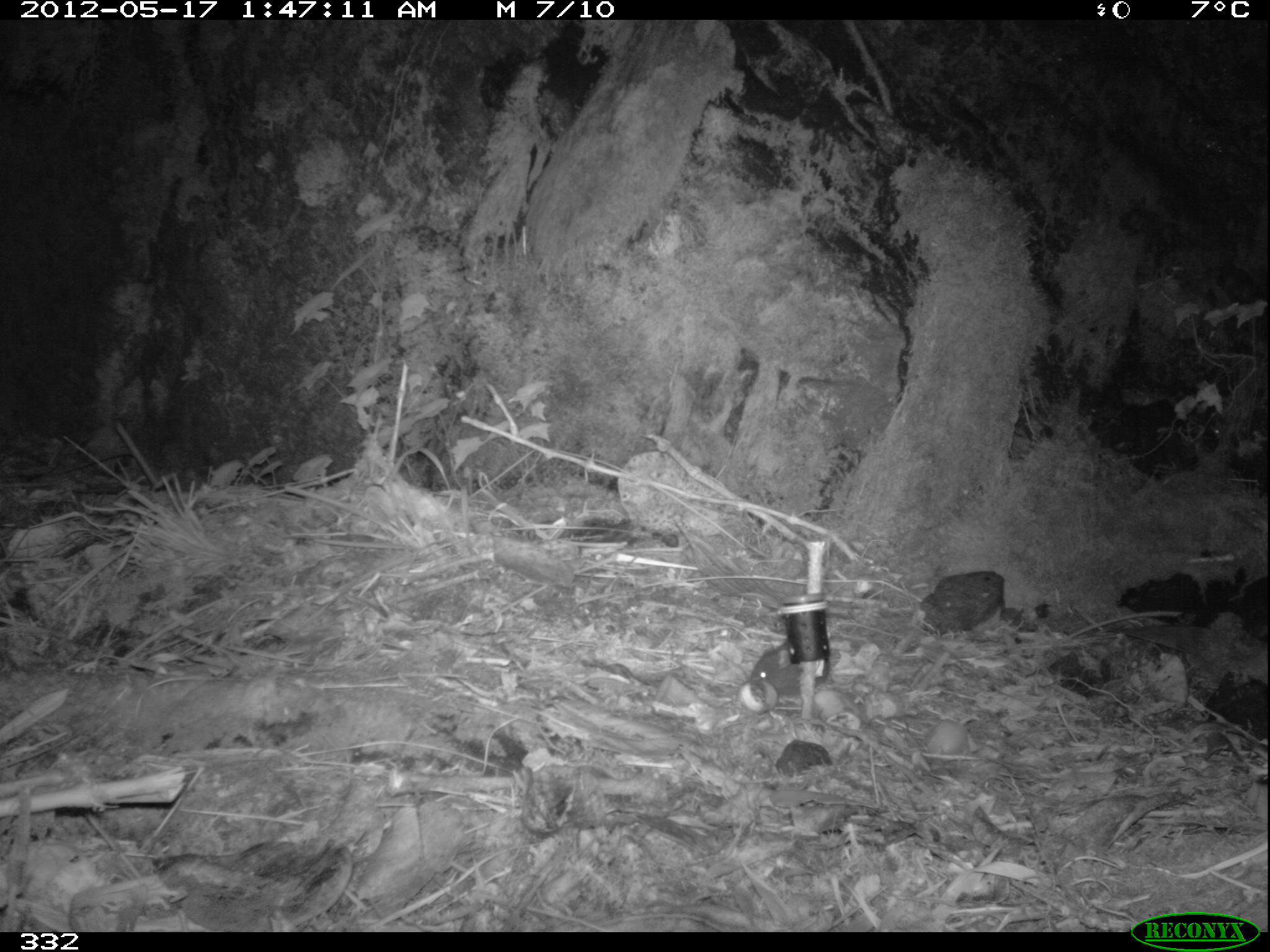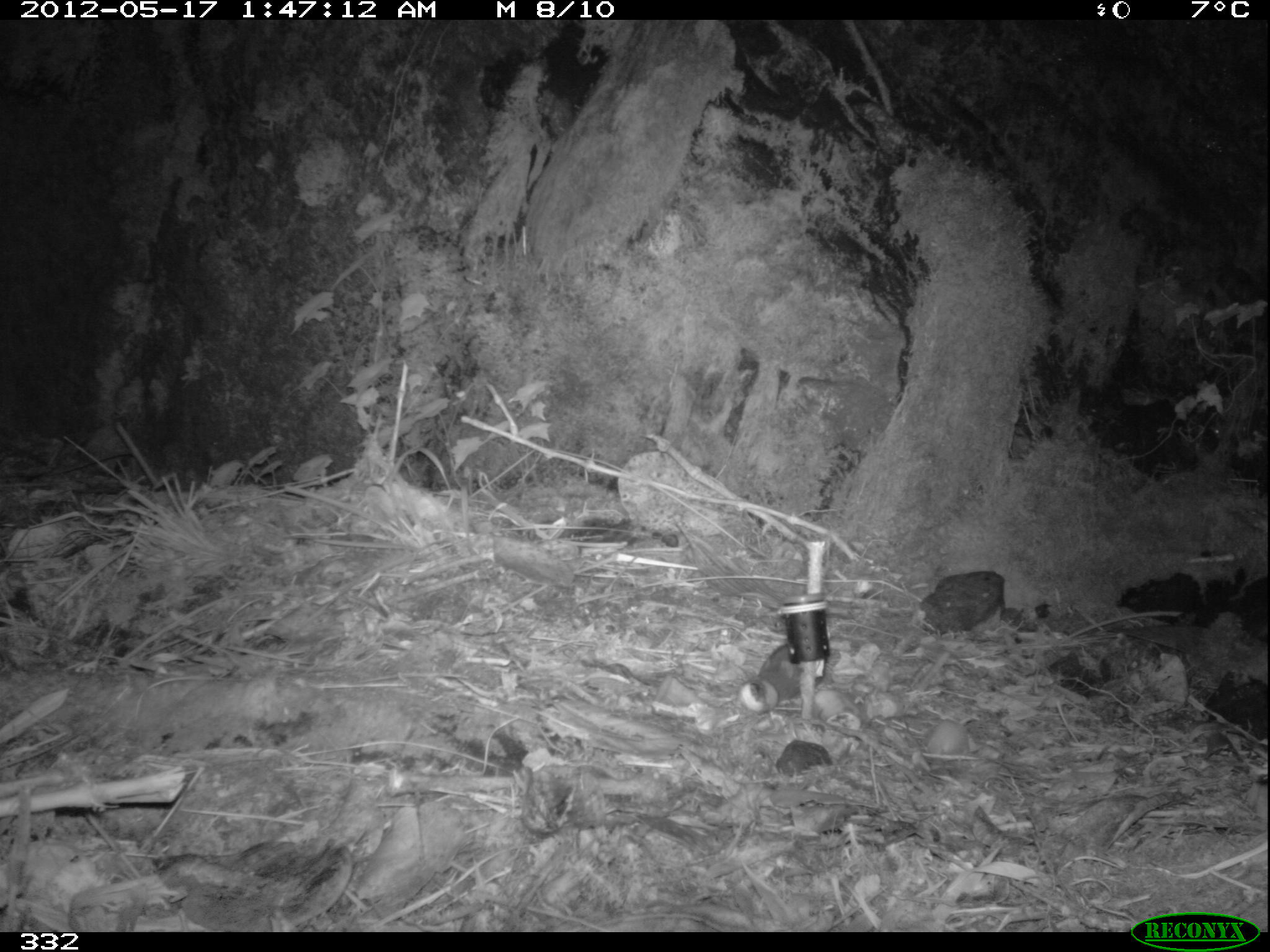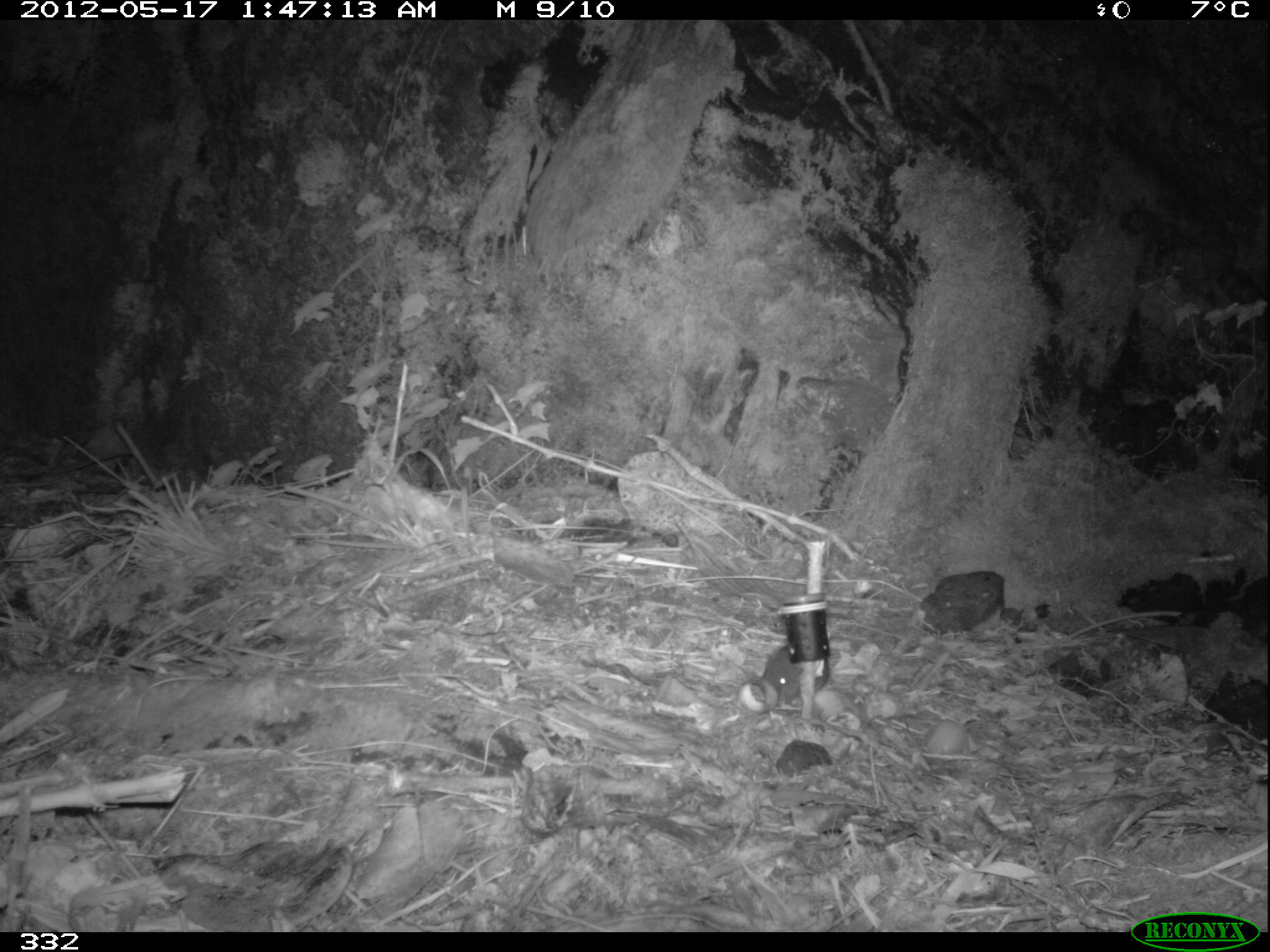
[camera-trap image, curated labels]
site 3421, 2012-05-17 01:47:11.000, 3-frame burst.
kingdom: Animalia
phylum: Chordata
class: Mammalia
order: Rodentia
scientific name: Rodentia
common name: rodents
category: unknown rodent